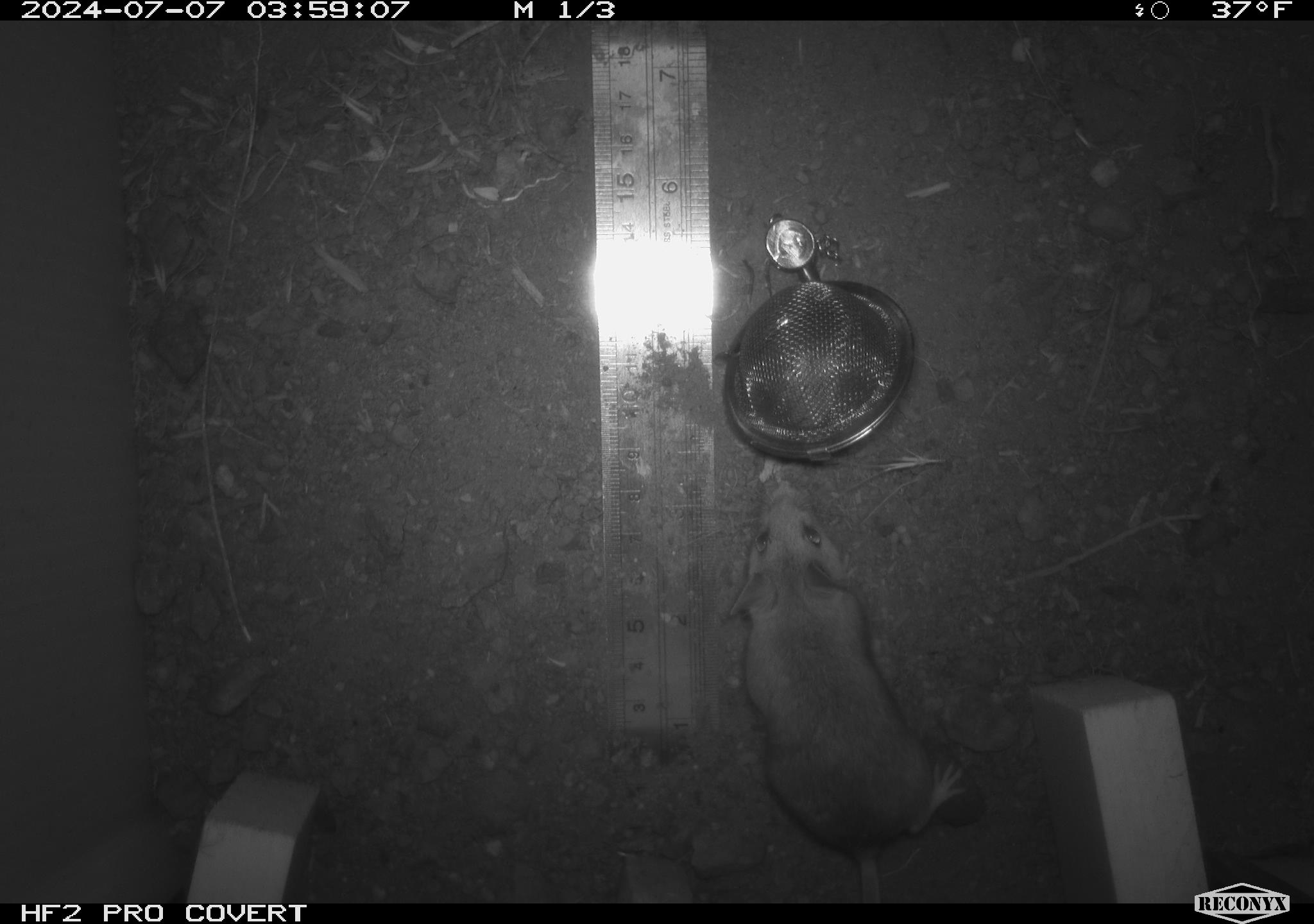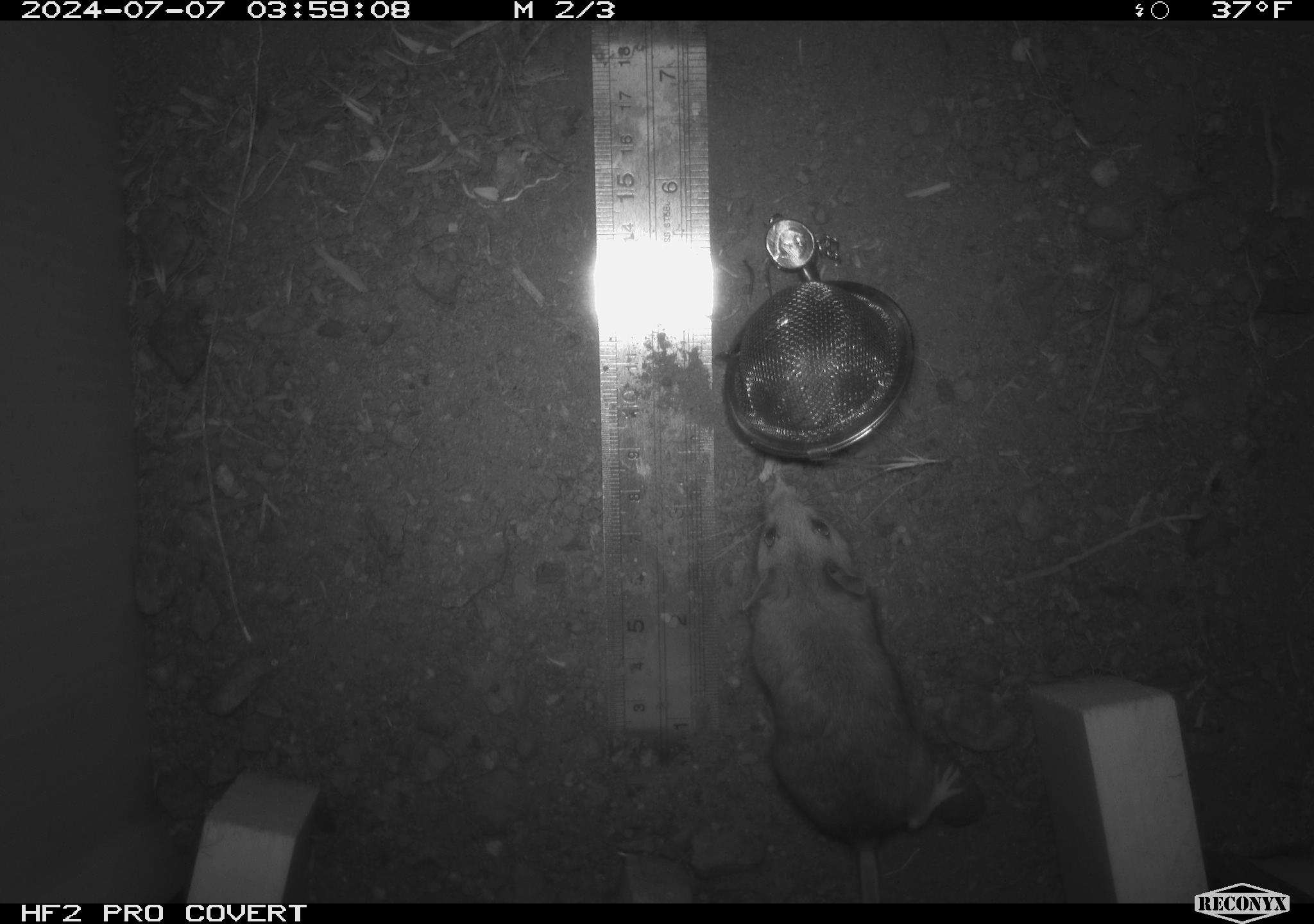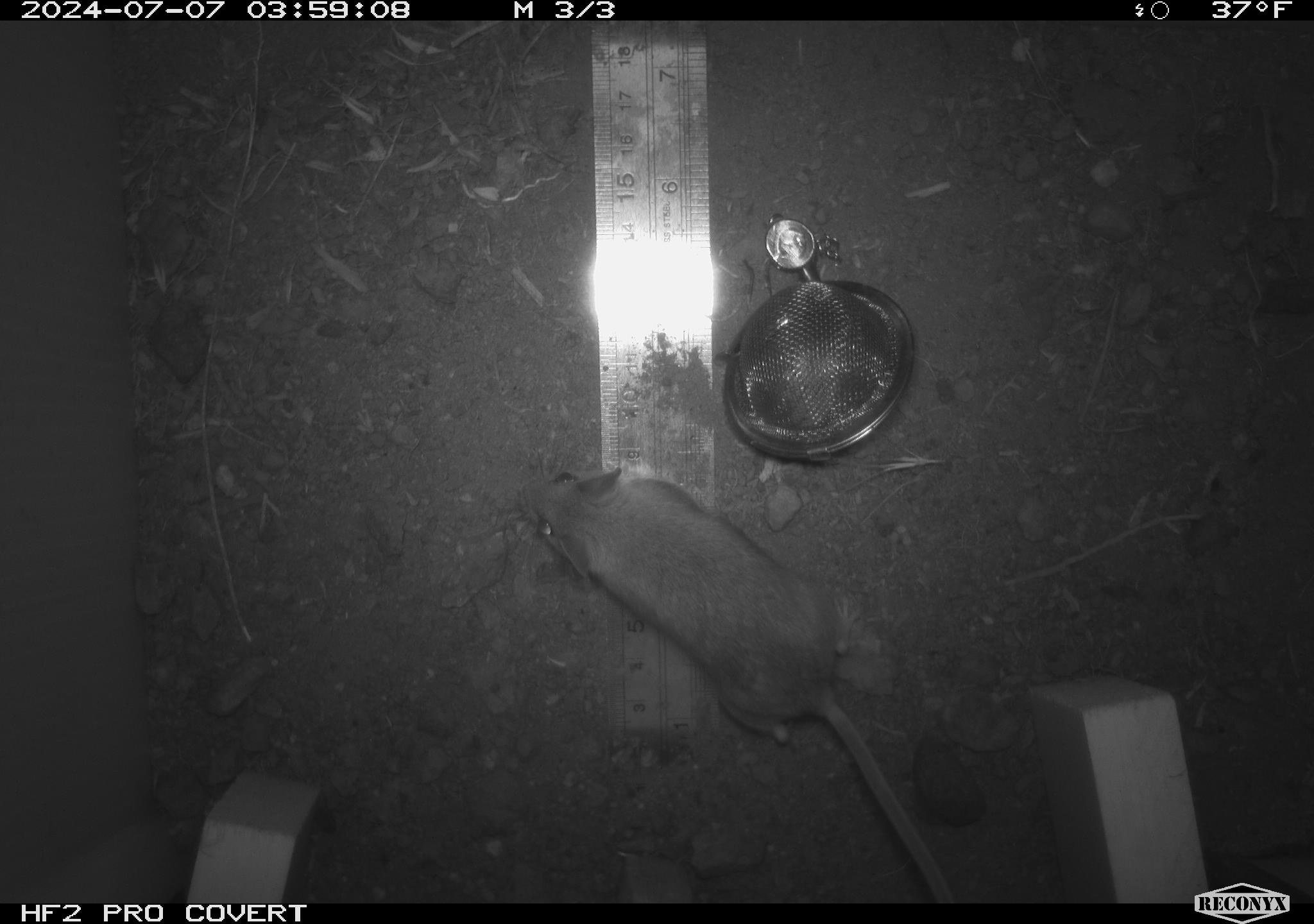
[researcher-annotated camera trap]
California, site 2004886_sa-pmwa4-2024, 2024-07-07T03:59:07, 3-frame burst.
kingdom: Animalia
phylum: Chordata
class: Mammalia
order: Rodentia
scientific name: Rodentia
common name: mouse species